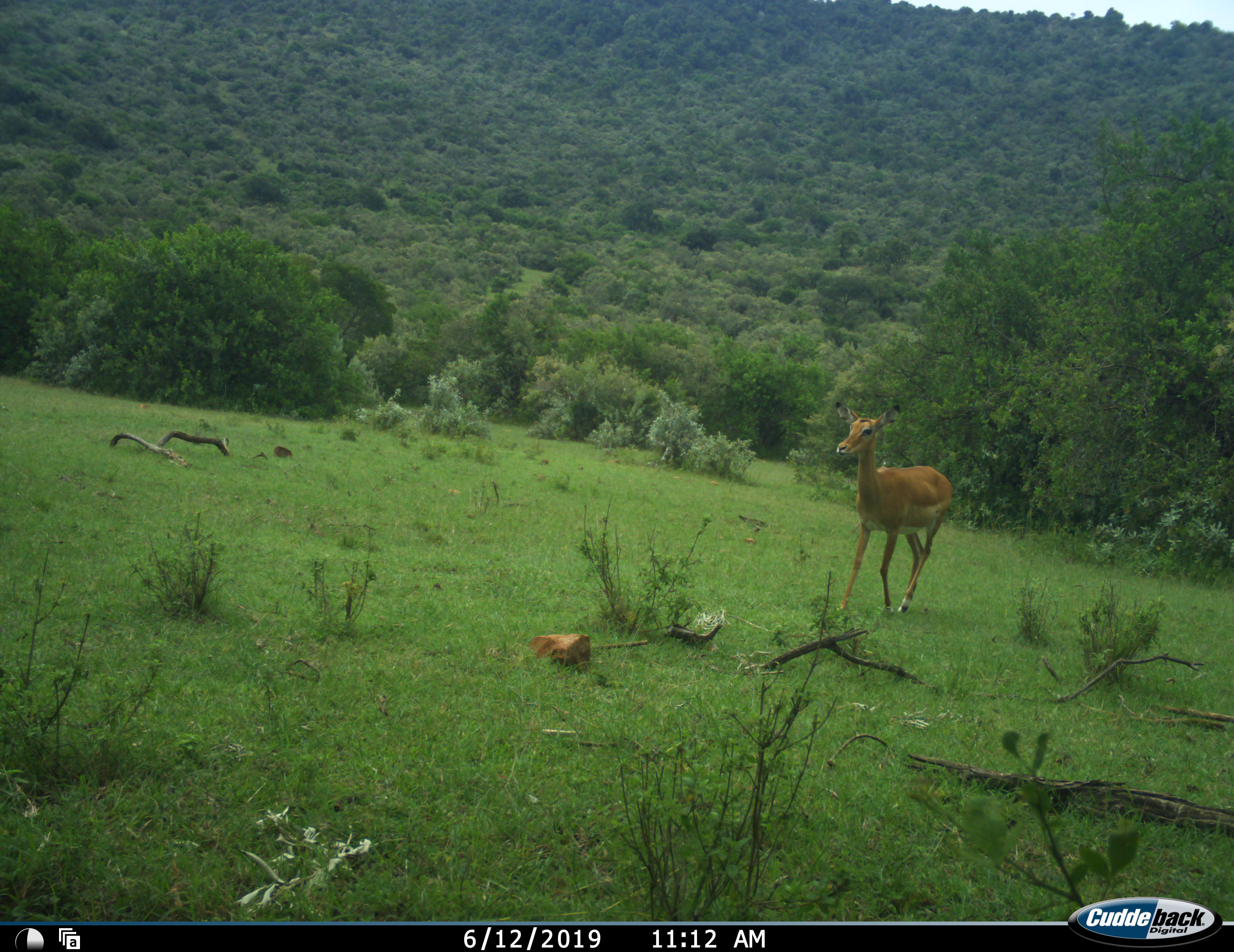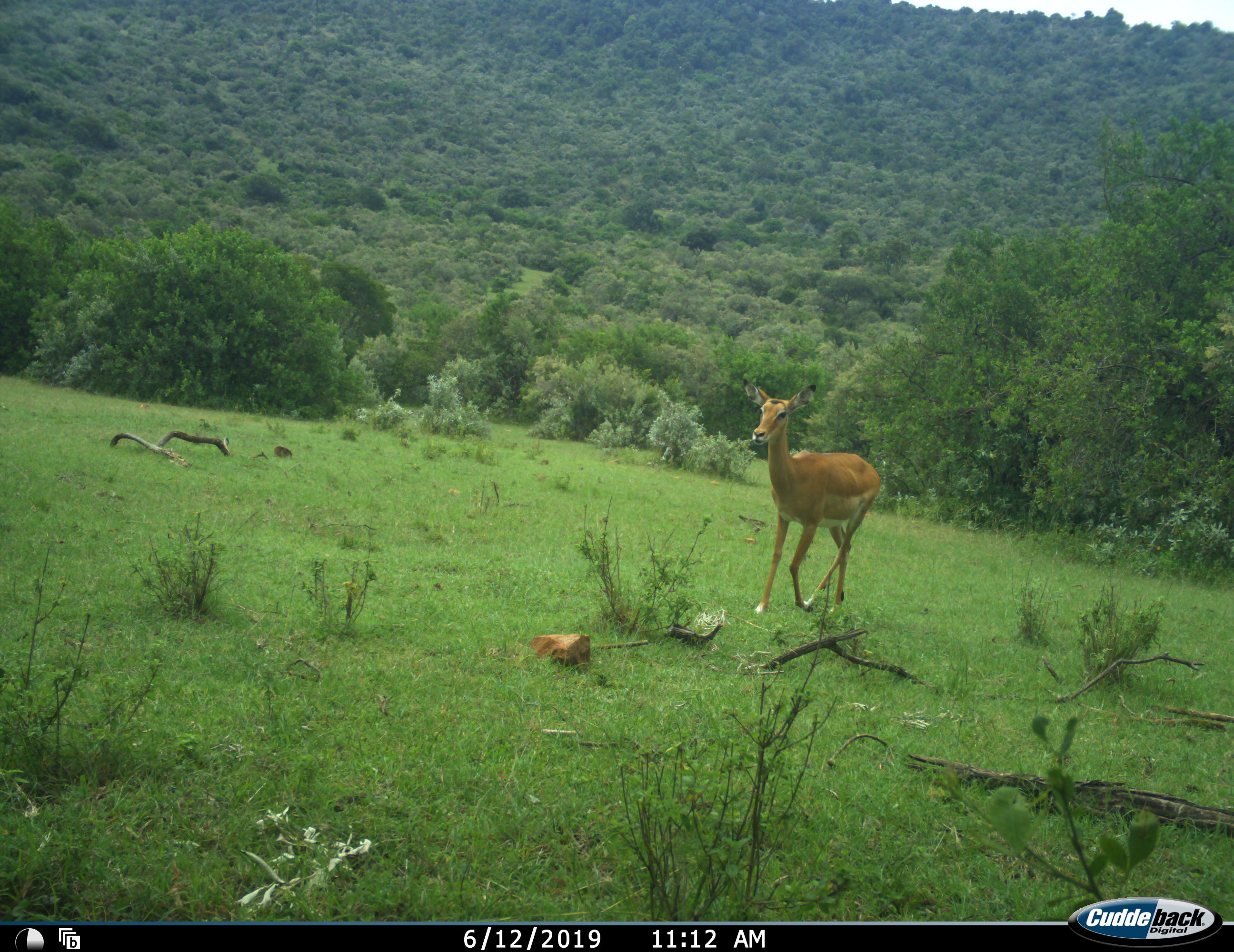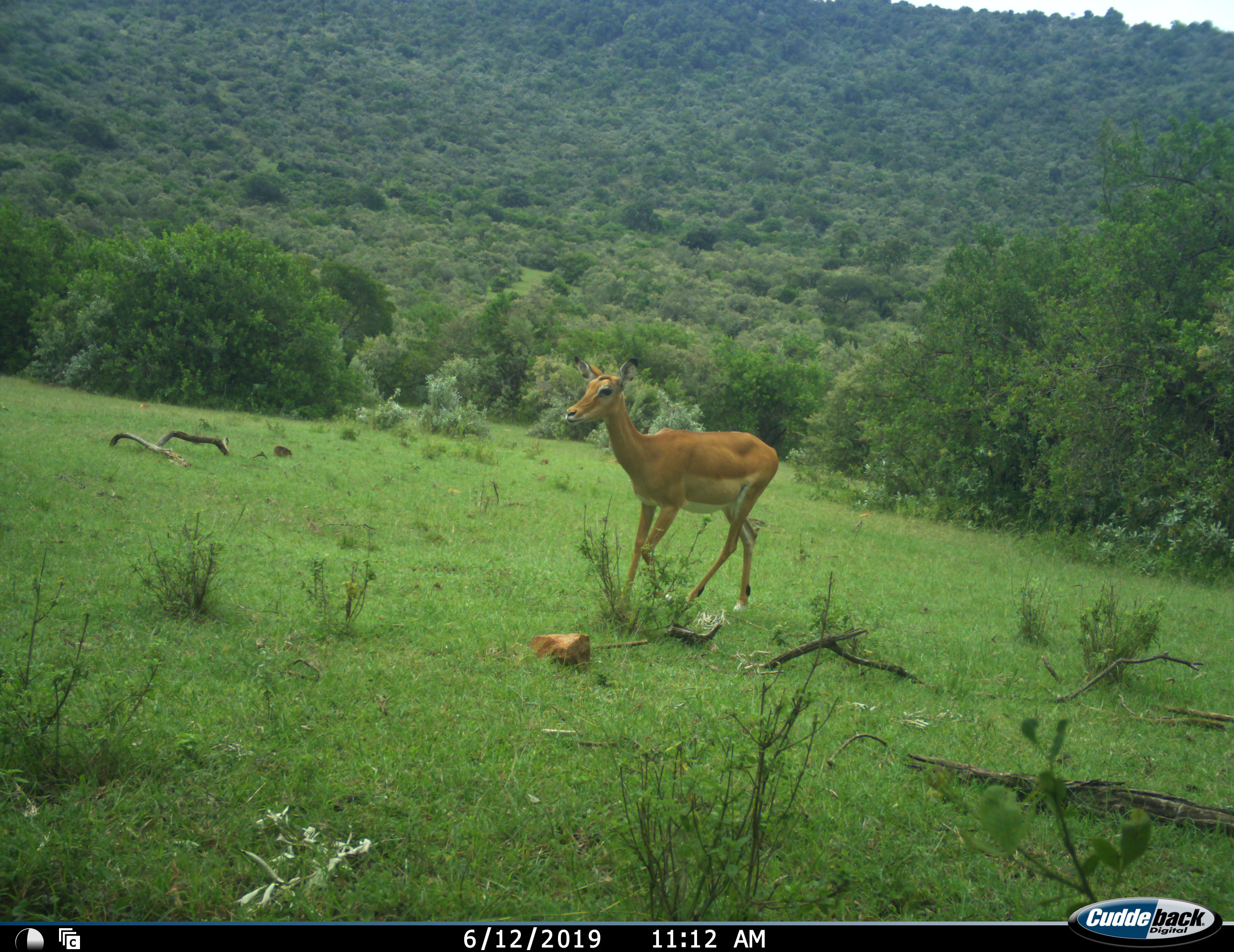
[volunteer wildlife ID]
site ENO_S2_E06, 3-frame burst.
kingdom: Animalia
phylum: Chordata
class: Mammalia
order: Artiodactyla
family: Bovidae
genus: Aepyceros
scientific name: Aepyceros melampus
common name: impala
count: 1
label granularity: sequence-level